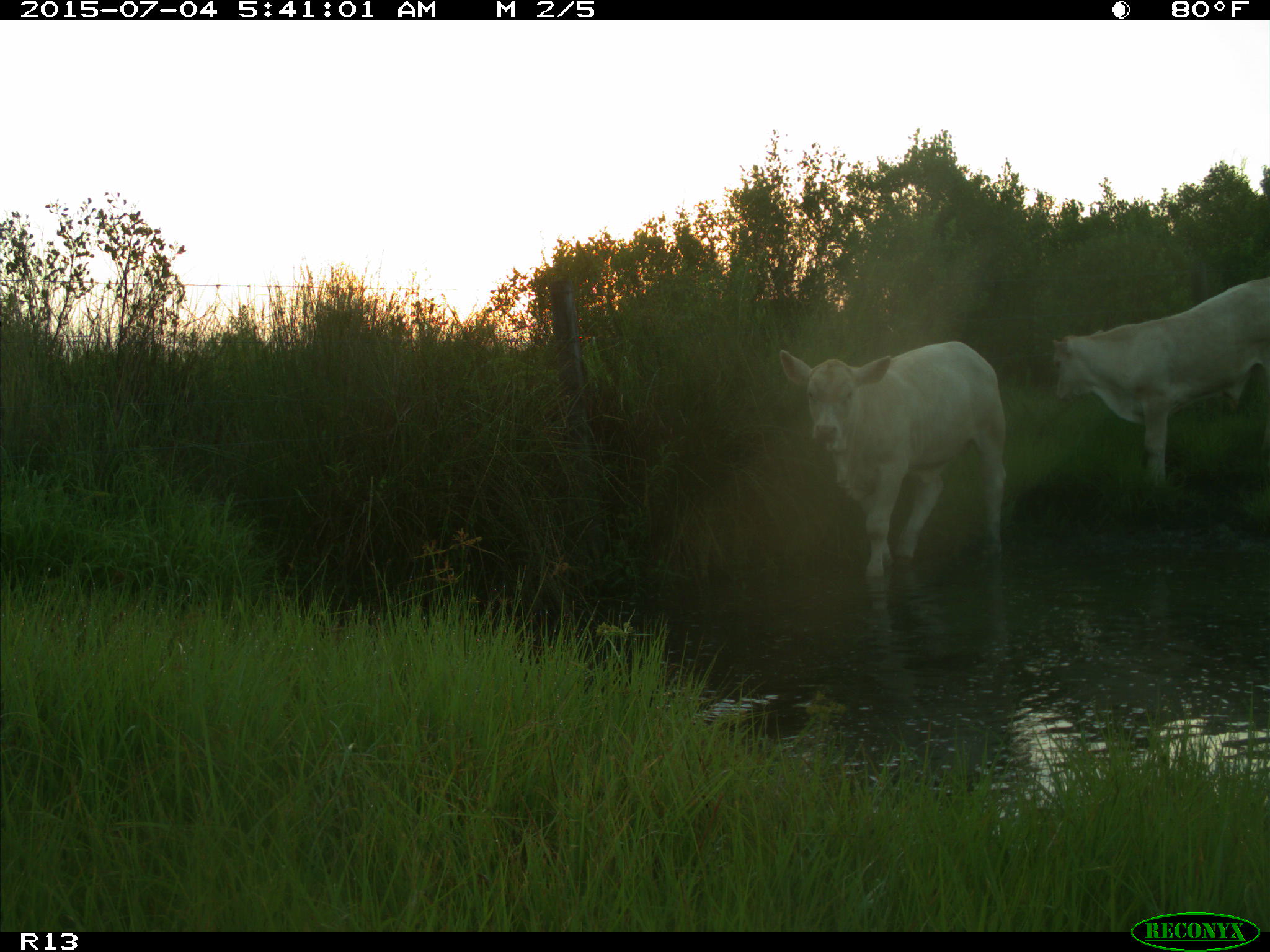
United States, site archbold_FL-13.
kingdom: Animalia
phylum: Chordata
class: Mammalia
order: Artiodactyla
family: Bovidae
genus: Bos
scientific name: Bos taurus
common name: domestic cow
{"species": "Bos taurus (domestic cow)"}